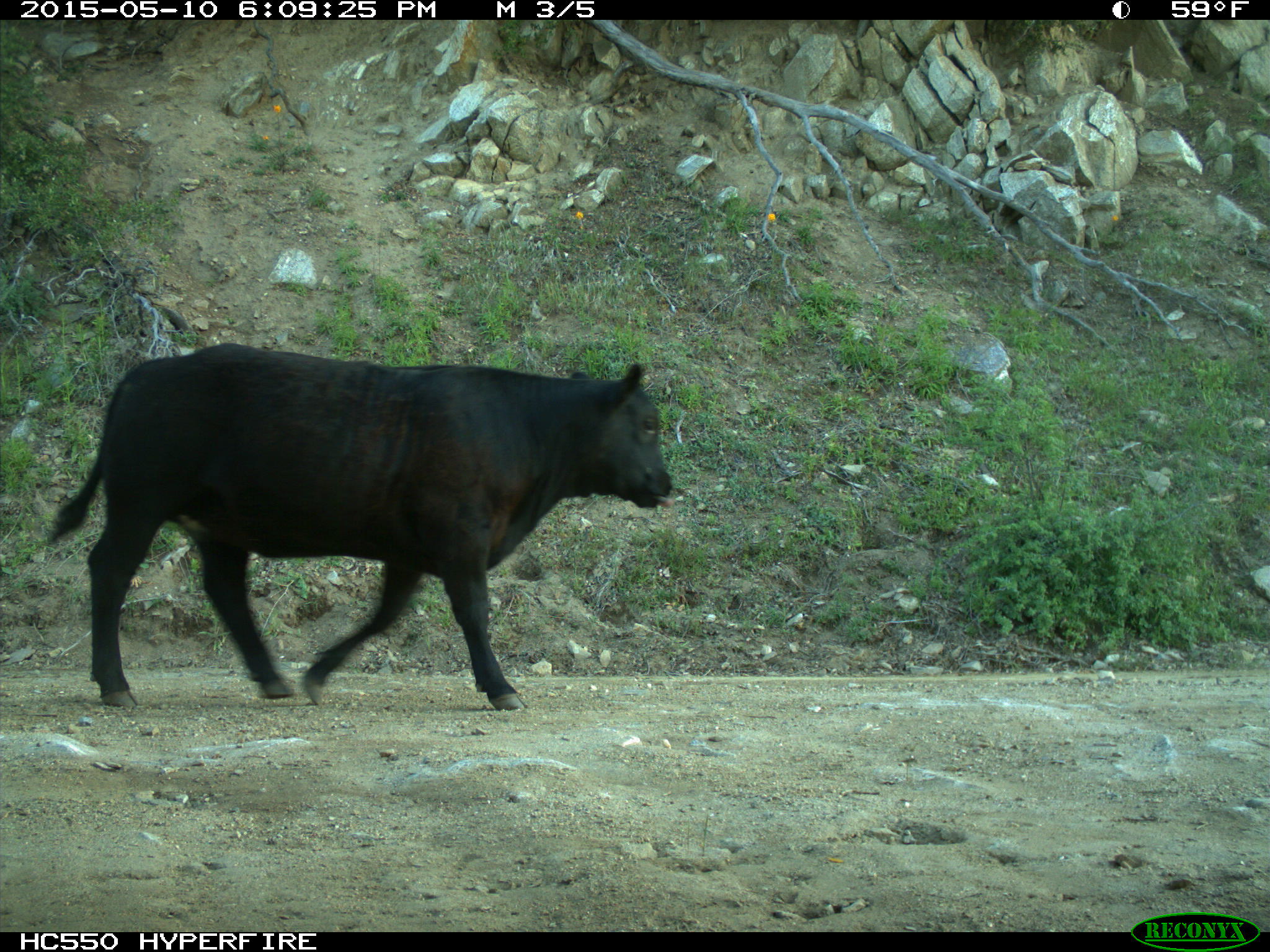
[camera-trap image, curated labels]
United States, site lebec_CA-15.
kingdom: Animalia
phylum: Chordata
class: Mammalia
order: Artiodactyla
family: Bovidae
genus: Bos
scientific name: Bos taurus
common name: domestic cow